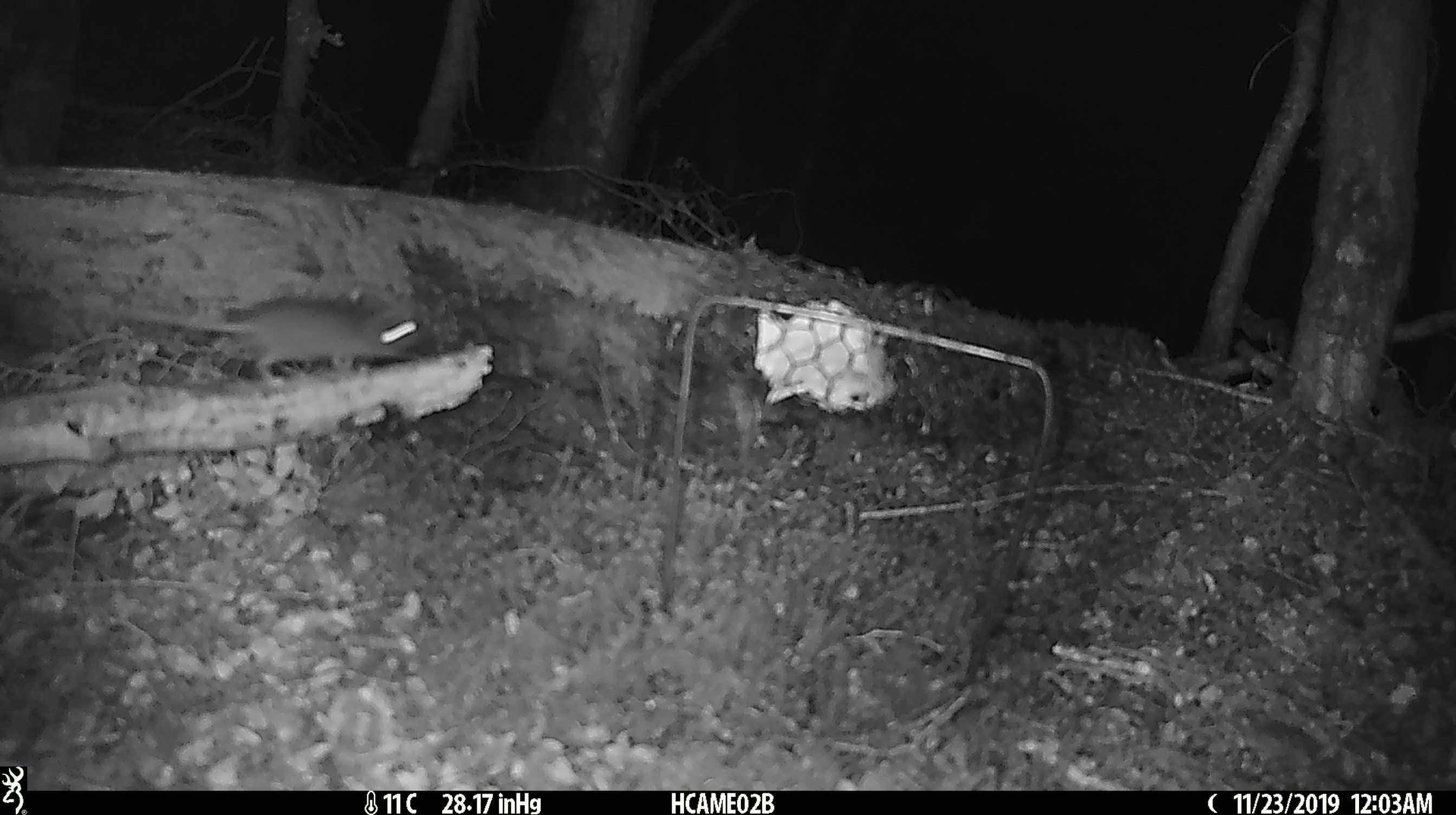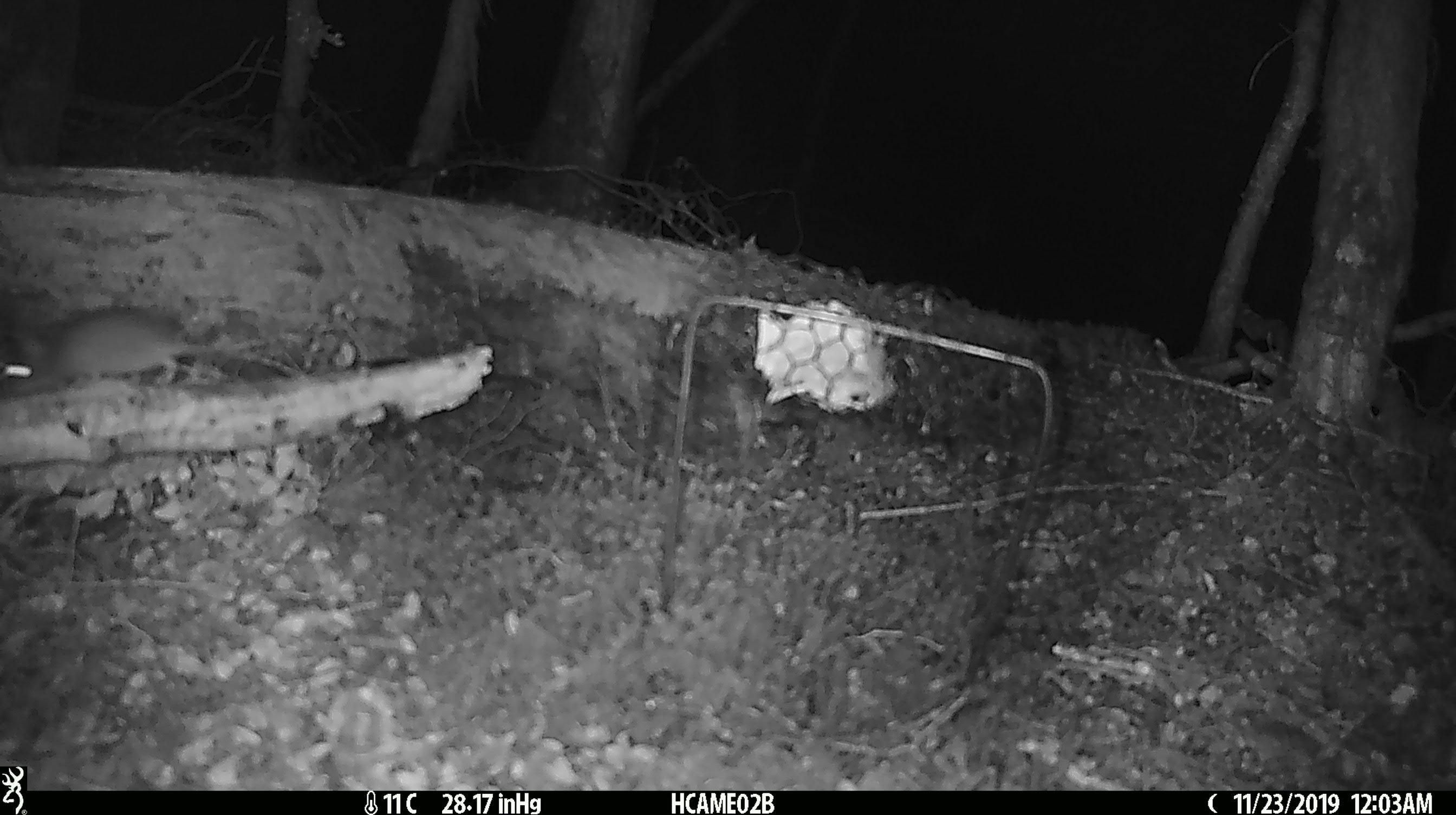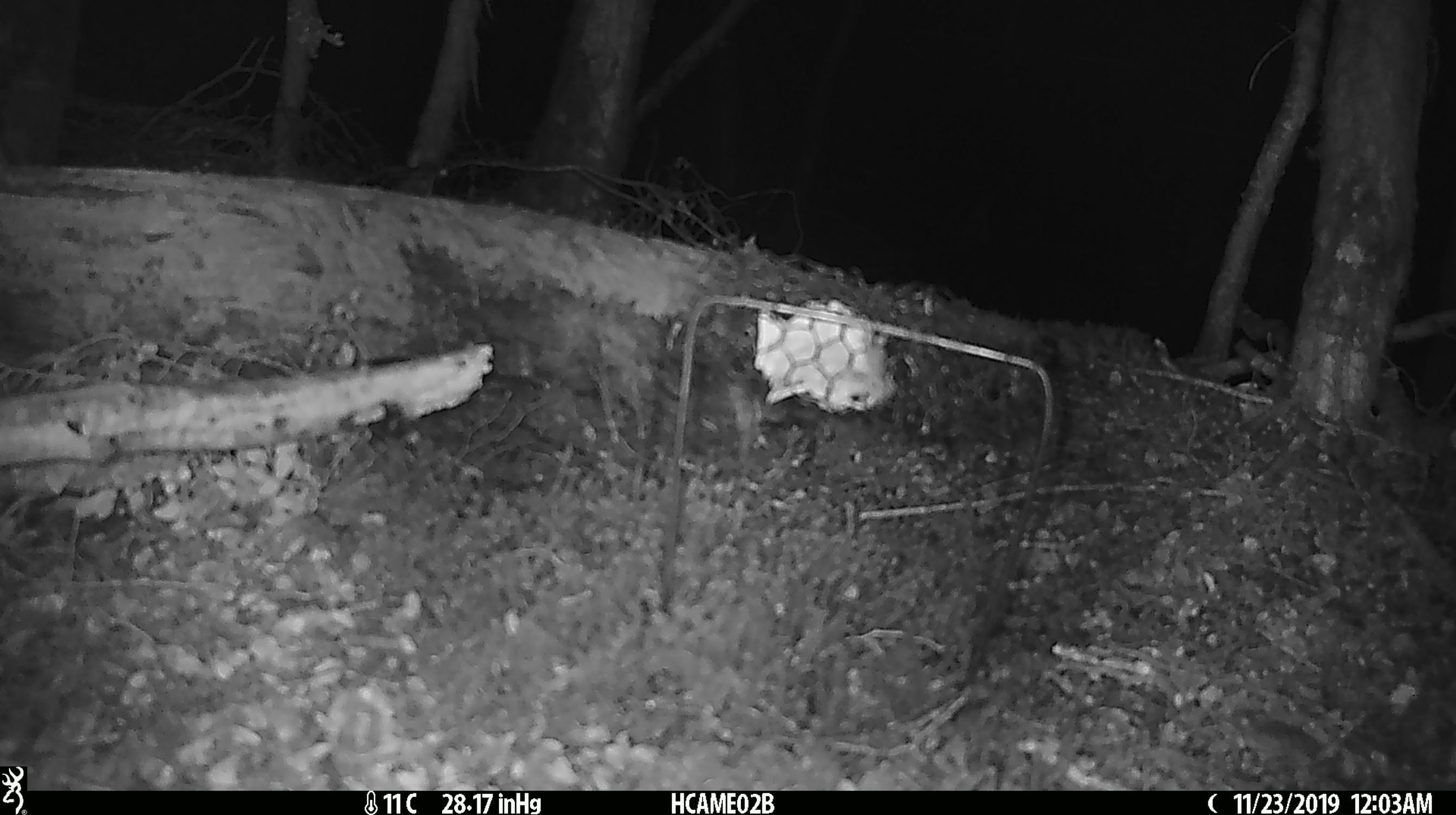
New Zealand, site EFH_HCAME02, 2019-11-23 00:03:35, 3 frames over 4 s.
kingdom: Animalia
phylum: Chordata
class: Mammalia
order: Rodentia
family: Muridae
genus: Mus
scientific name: Mus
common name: mouse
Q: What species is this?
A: Mouse (Mus).